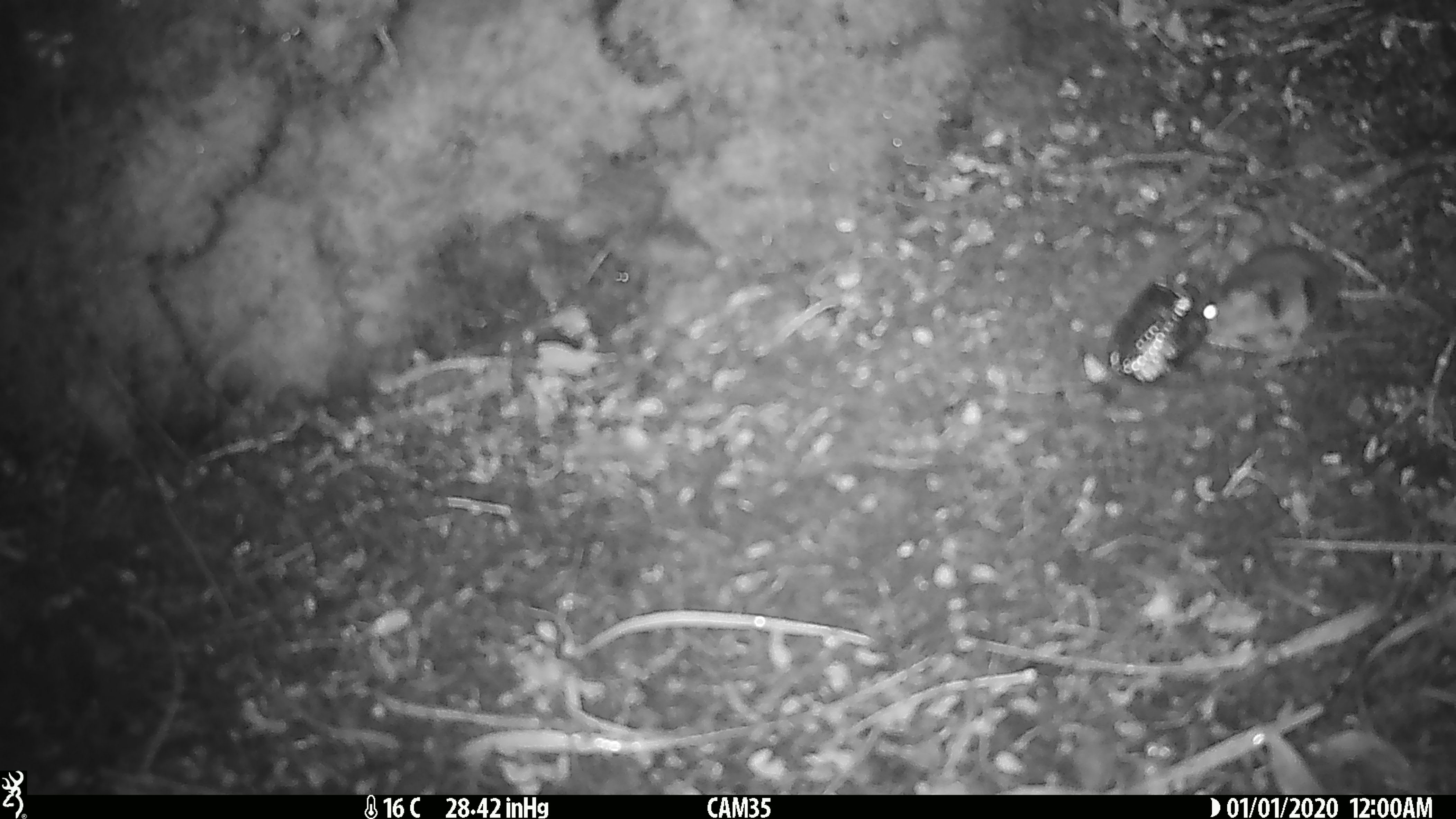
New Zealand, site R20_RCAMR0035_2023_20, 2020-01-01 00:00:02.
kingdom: Animalia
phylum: Chordata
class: Mammalia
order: Rodentia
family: Muridae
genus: Mus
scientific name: Mus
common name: mouse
Mouse (Mus).